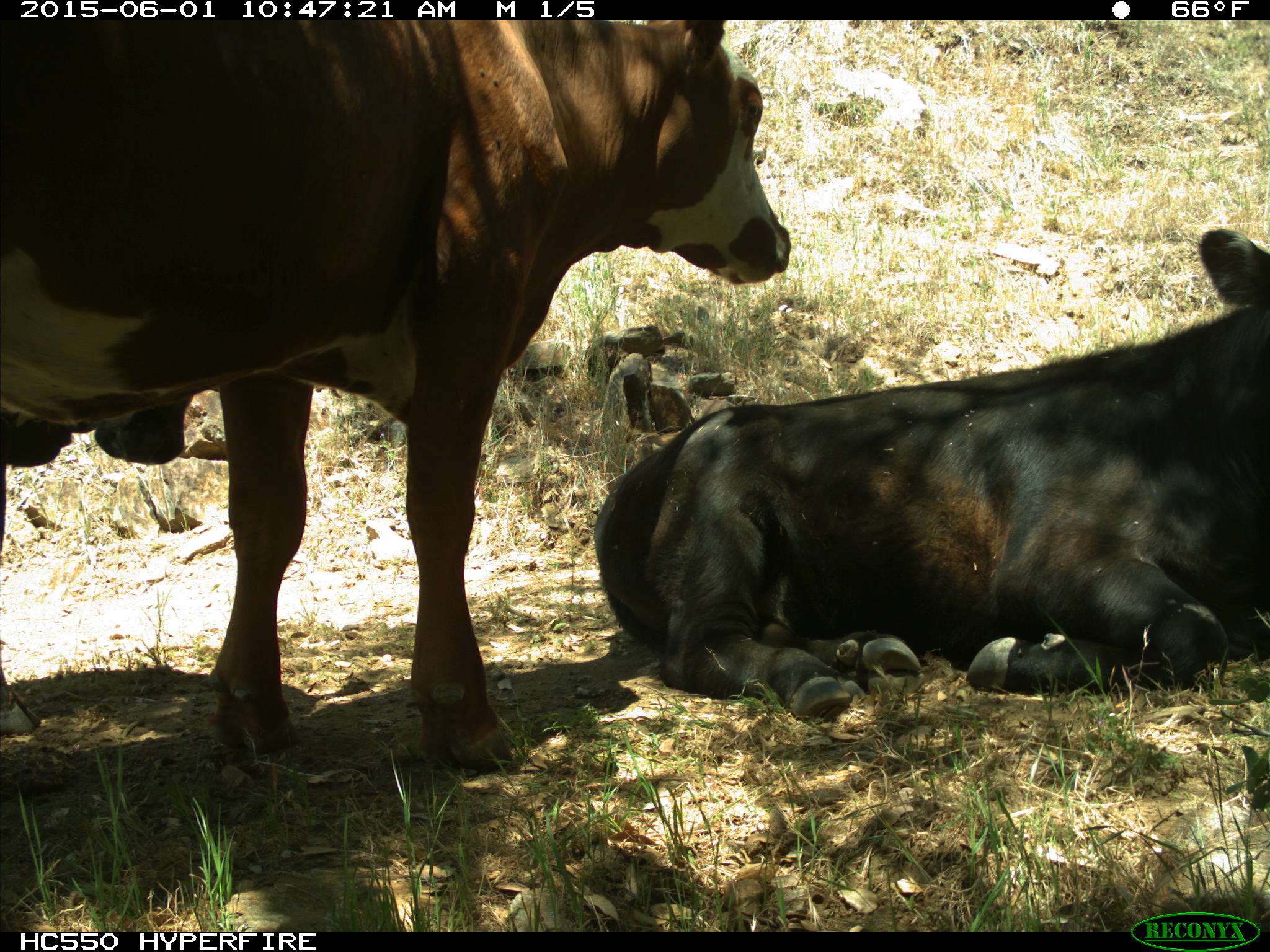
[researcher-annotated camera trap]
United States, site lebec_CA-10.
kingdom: Animalia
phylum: Chordata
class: Mammalia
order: Artiodactyla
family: Bovidae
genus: Bos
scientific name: Bos taurus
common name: domestic cow